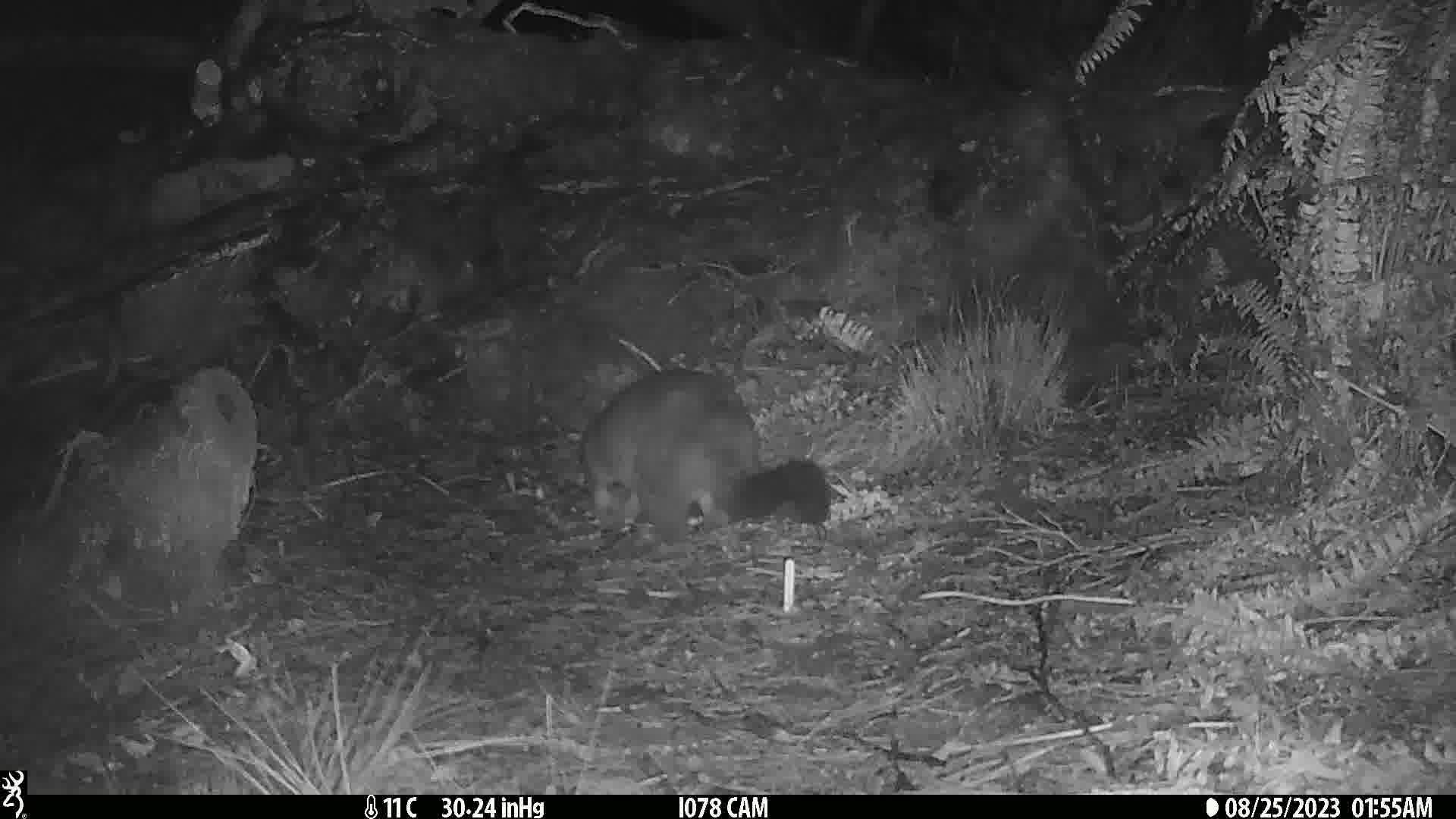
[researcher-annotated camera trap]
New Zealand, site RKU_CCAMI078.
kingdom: Animalia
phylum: Chordata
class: Mammalia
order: Diprotodontia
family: Phalangeridae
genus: Trichosurus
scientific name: Trichosurus vulpecula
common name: common brushtail possum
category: possum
Possum (common brushtail possum) (Trichosurus vulpecula).